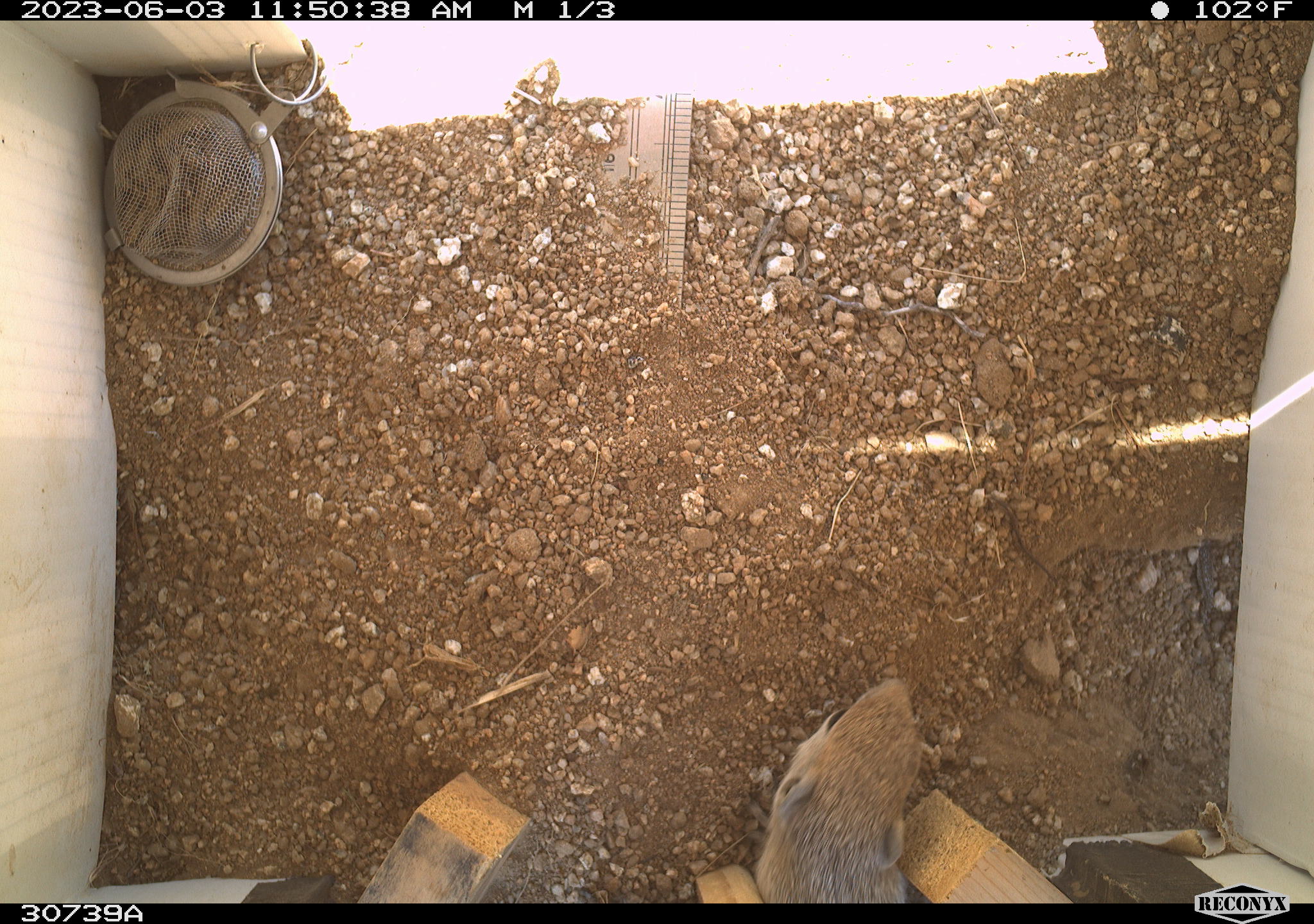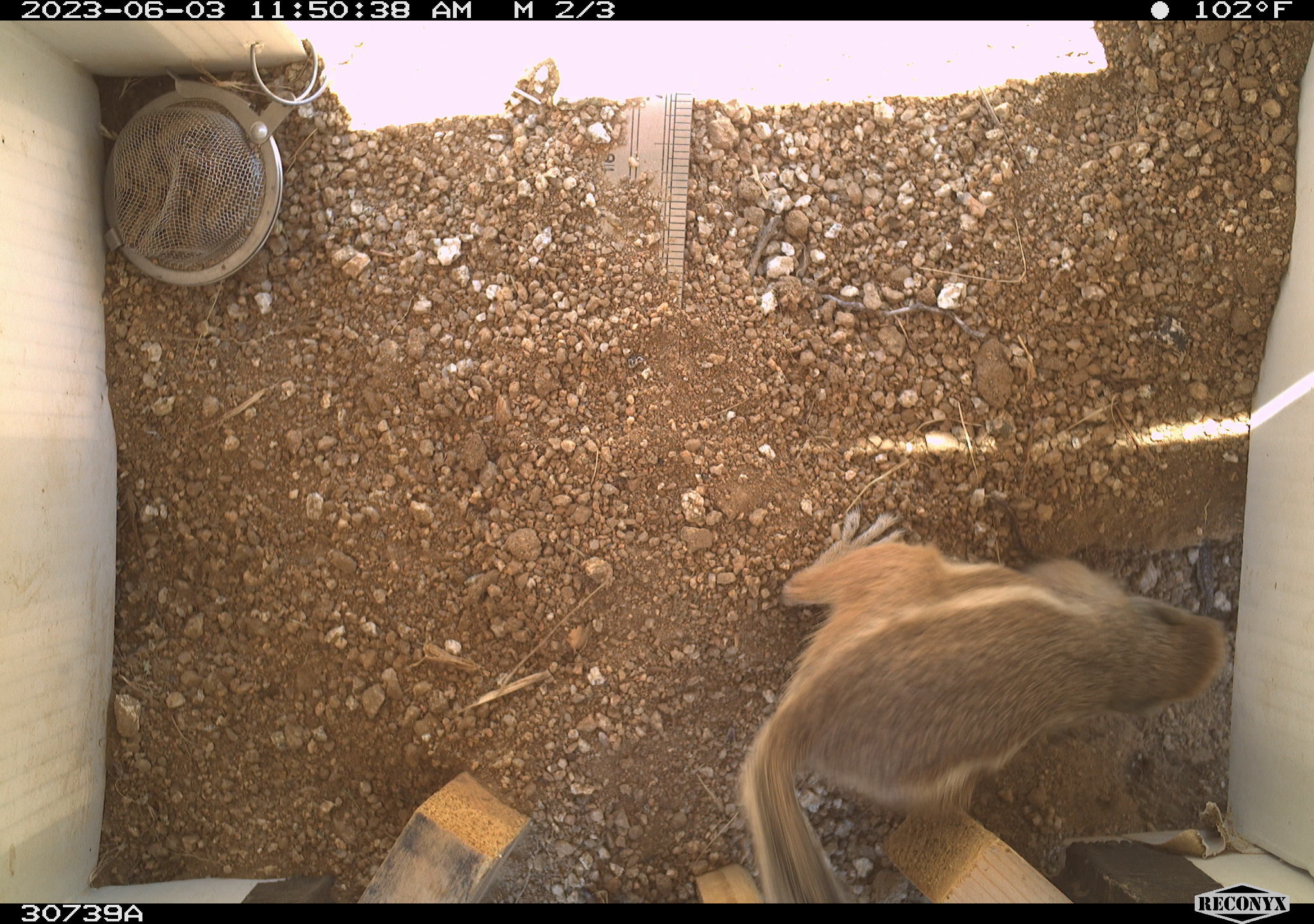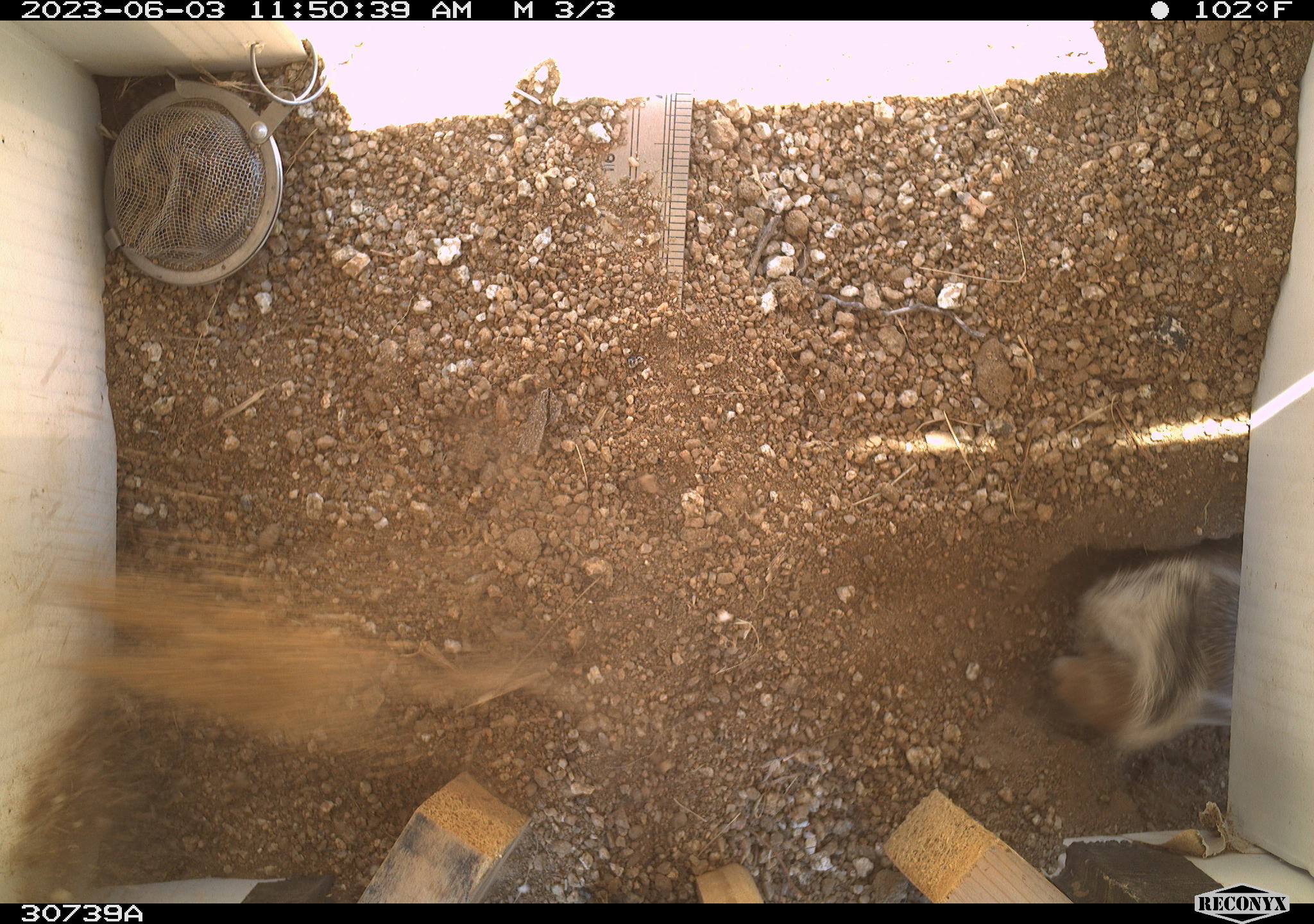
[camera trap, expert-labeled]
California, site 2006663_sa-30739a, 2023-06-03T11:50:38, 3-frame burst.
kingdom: Animalia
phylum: Chordata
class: Mammalia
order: Rodentia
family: Sciuridae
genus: Ammospermophilus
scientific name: Ammospermophilus leucurus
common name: white-tailed antelope squirrel